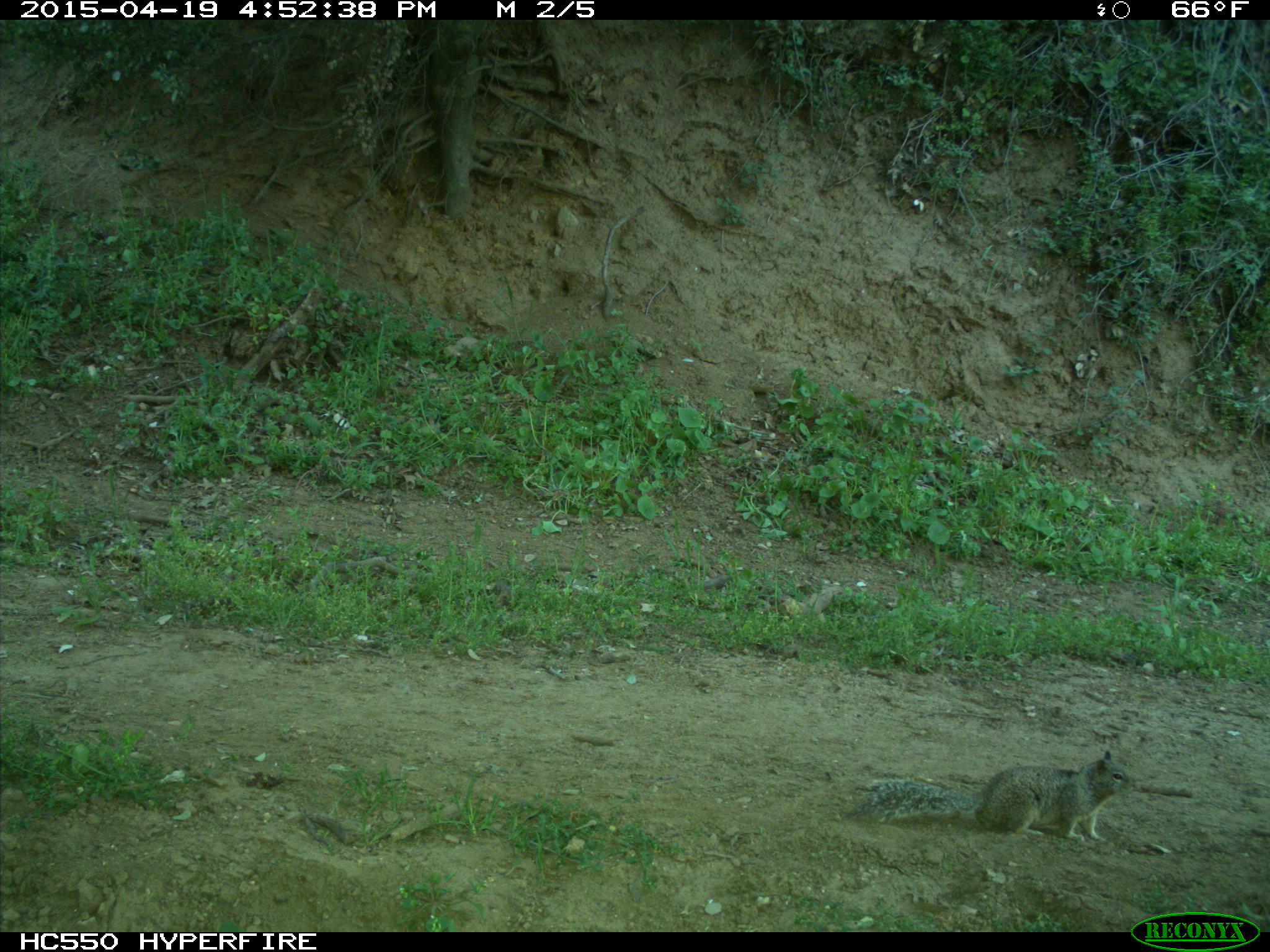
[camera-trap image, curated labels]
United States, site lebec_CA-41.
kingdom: Animalia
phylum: Chordata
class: Mammalia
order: Rodentia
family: Sciuridae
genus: Otospermophilus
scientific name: Otospermophilus beecheyi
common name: california ground squirrel